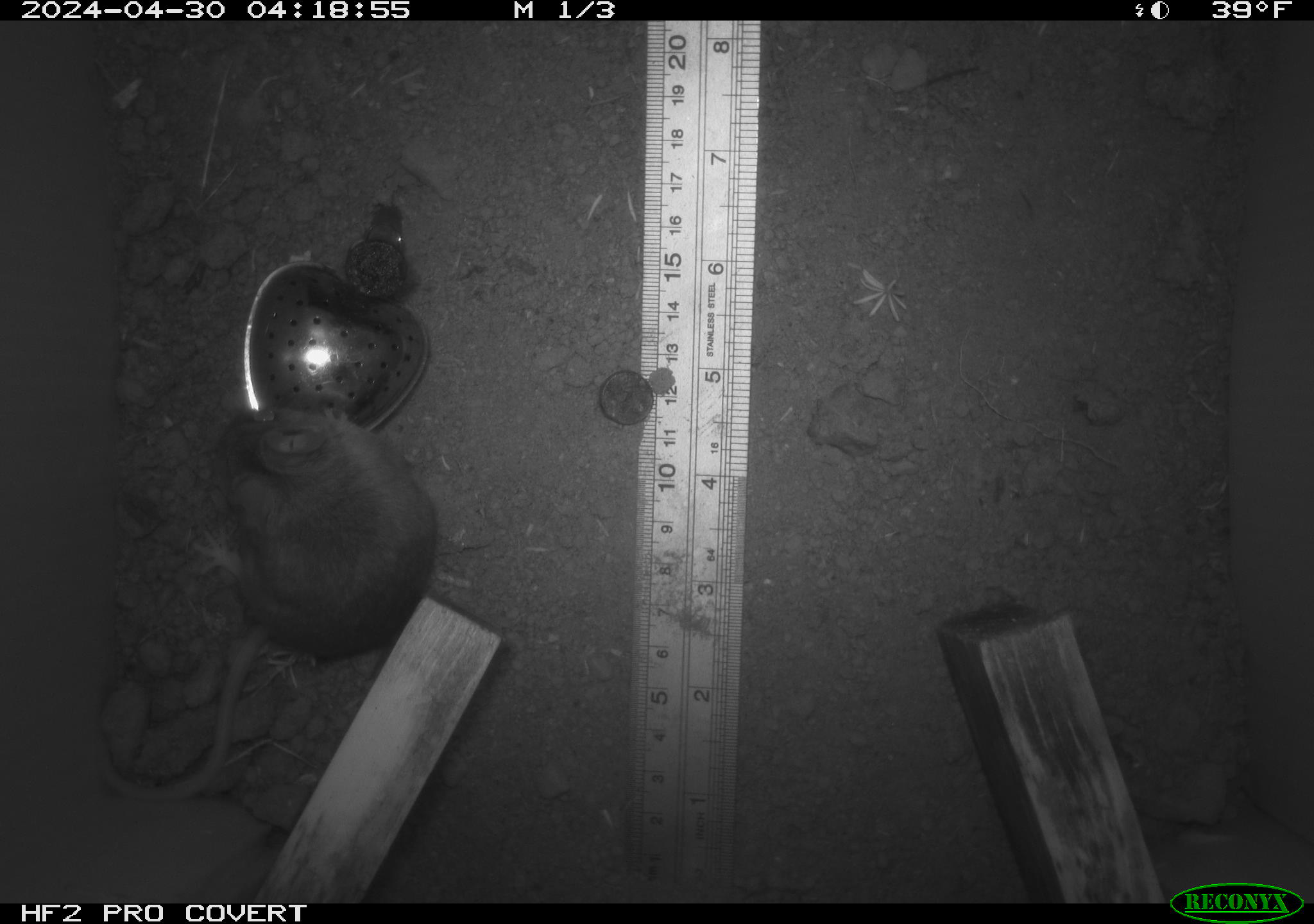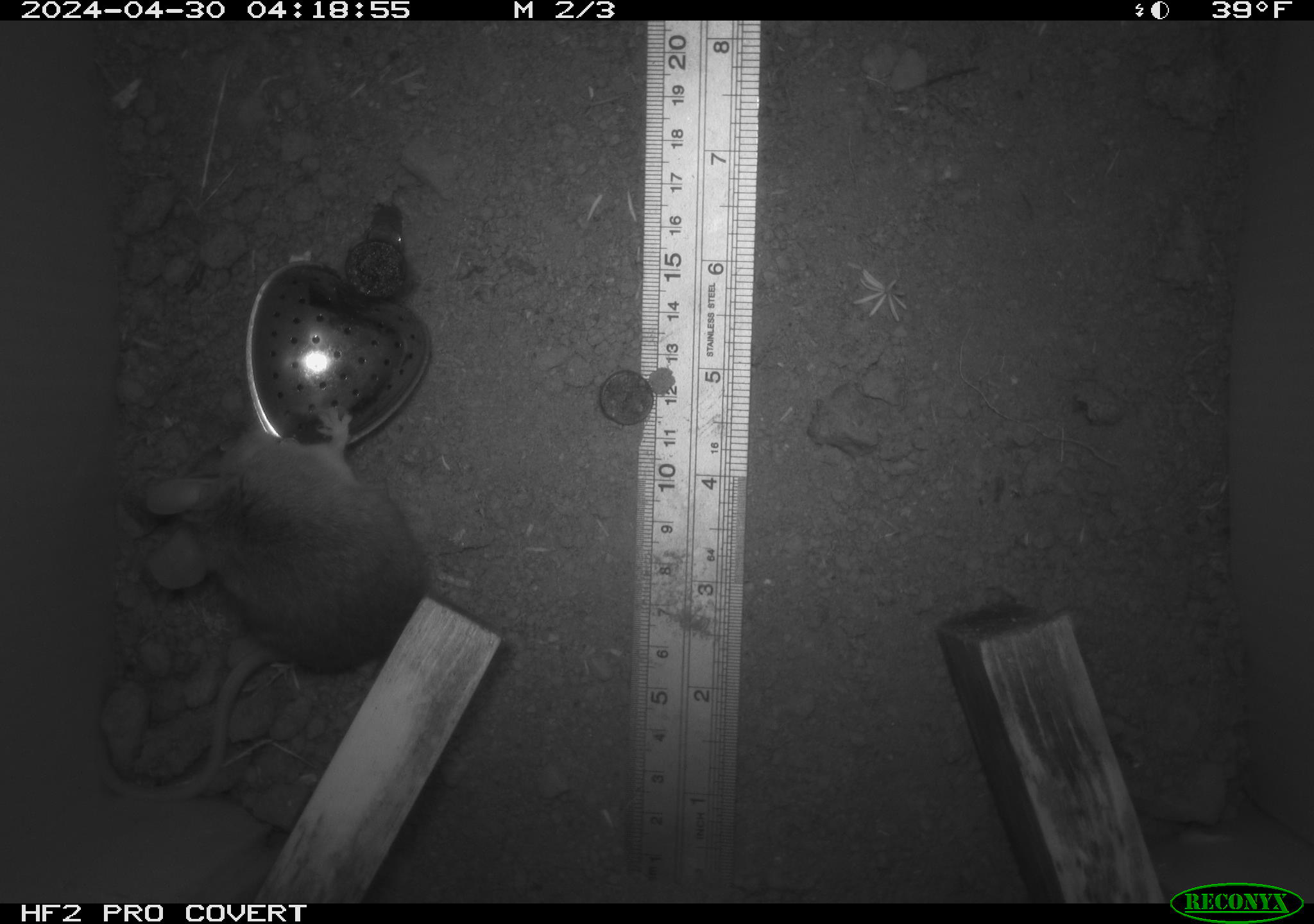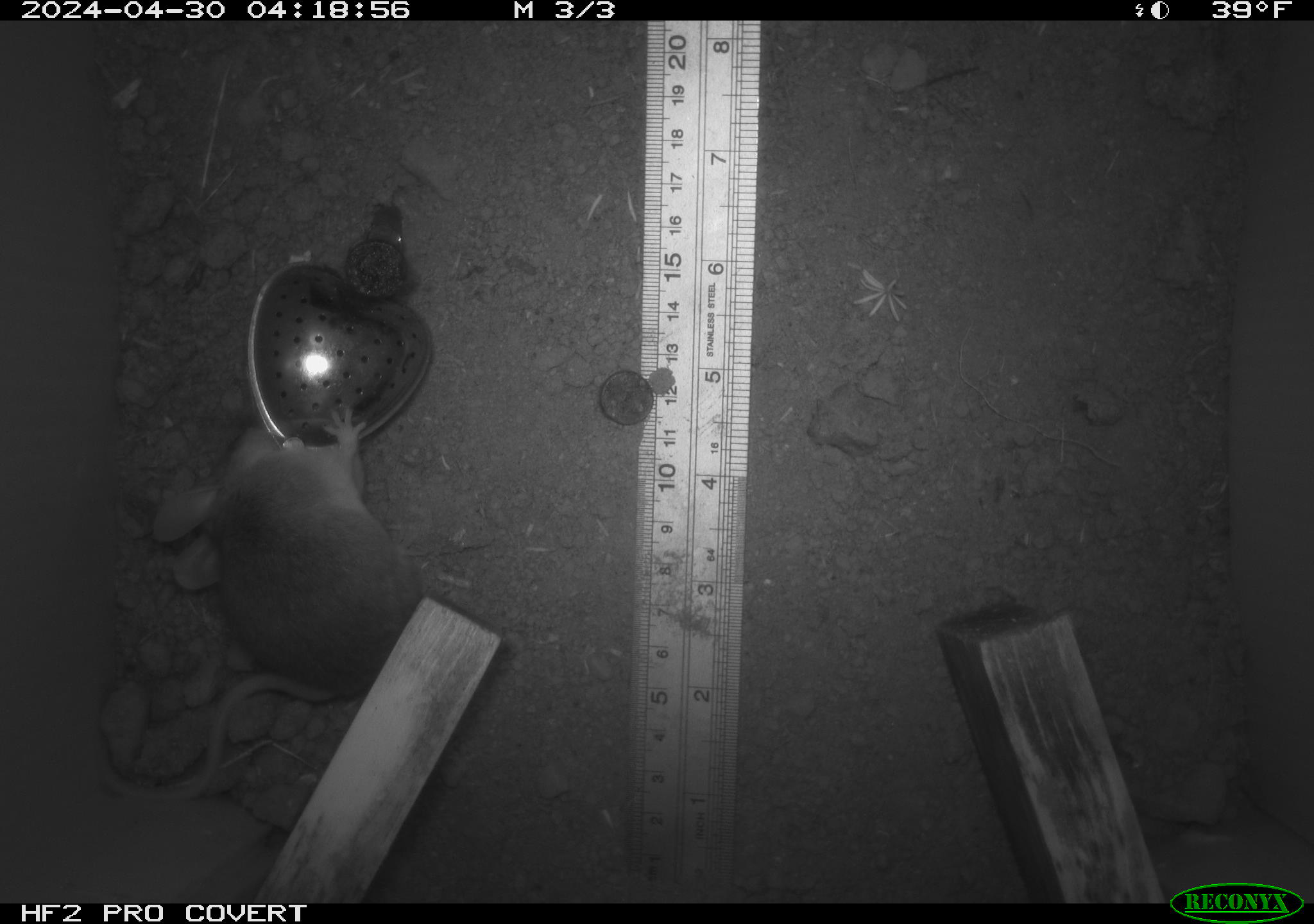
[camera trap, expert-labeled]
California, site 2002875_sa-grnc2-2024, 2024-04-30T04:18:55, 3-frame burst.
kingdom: Animalia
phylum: Chordata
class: Mammalia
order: Rodentia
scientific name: Rodentia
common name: rodent